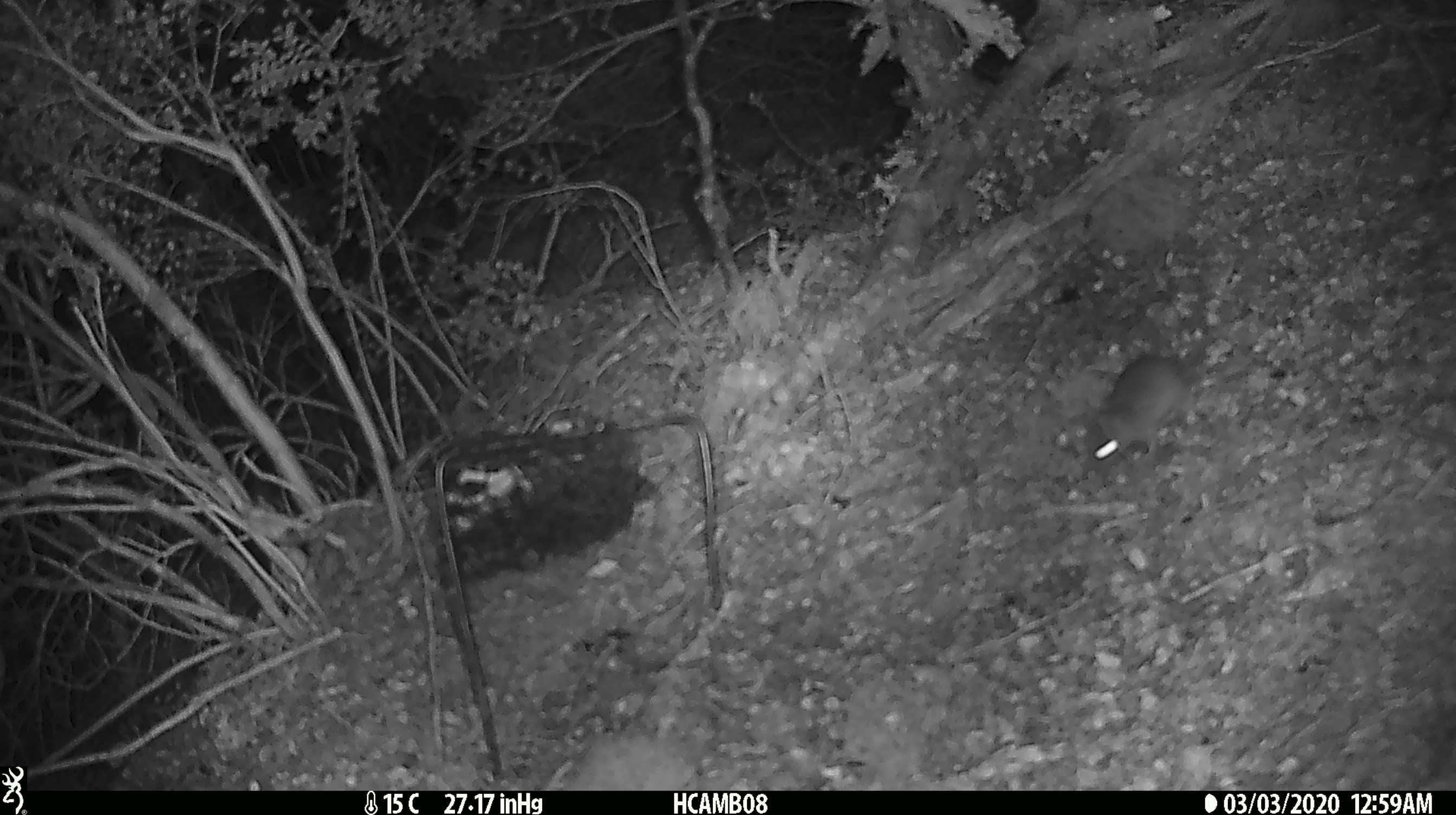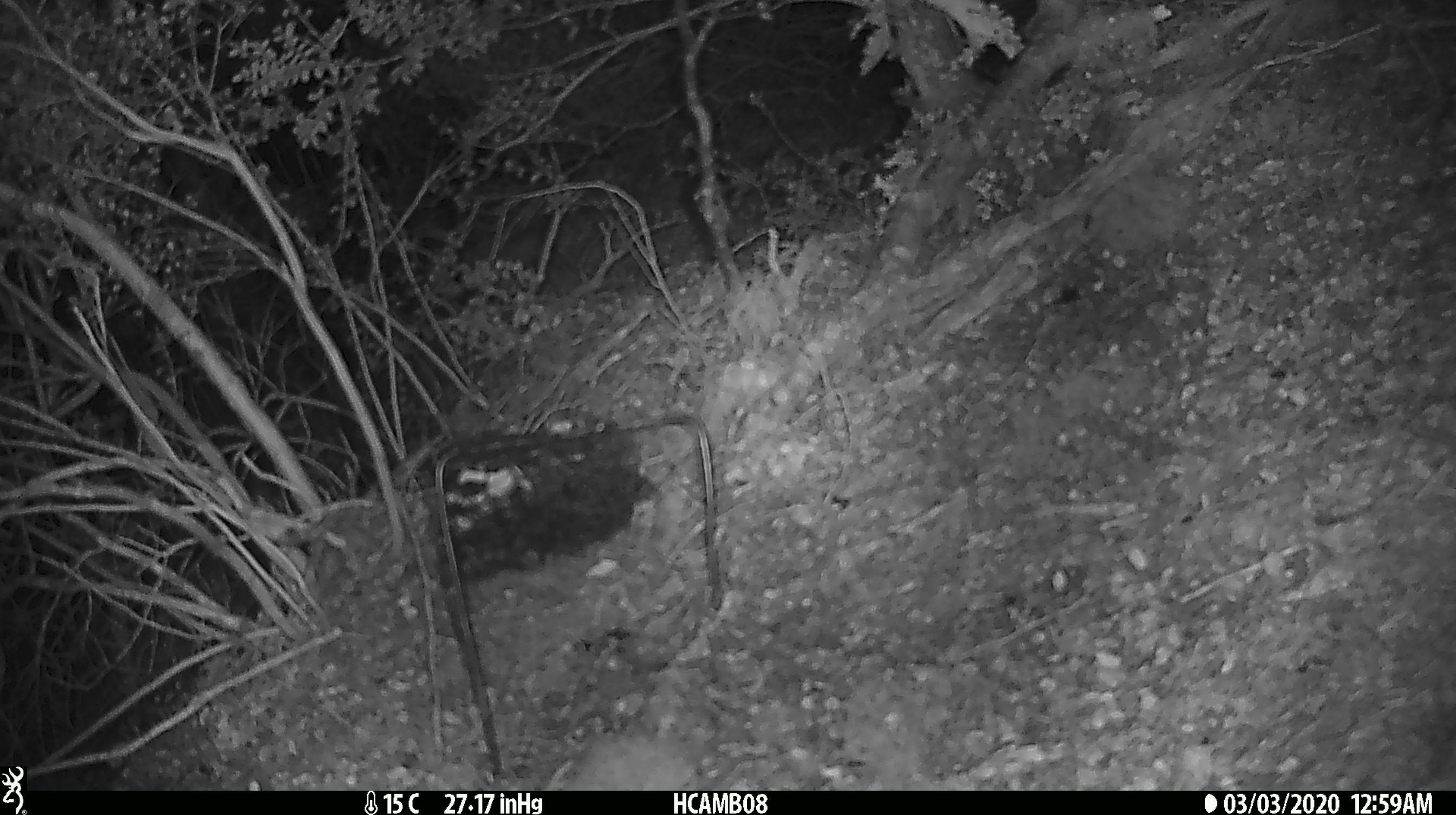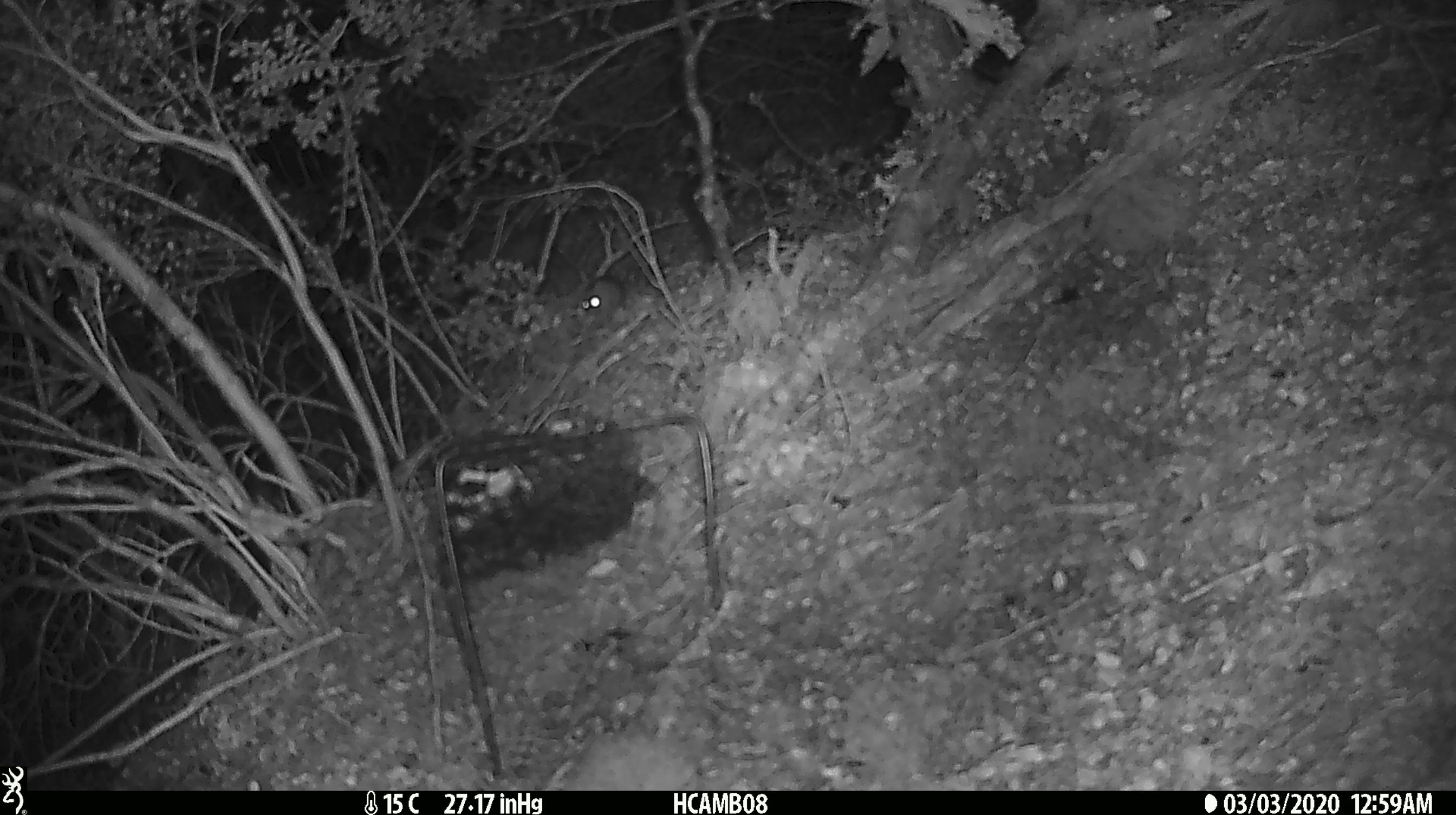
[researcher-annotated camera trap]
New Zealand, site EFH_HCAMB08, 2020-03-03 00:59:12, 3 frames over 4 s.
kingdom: Animalia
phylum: Chordata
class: Mammalia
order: Rodentia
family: Muridae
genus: Mus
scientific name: Mus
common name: mouse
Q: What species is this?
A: Mouse (Mus).